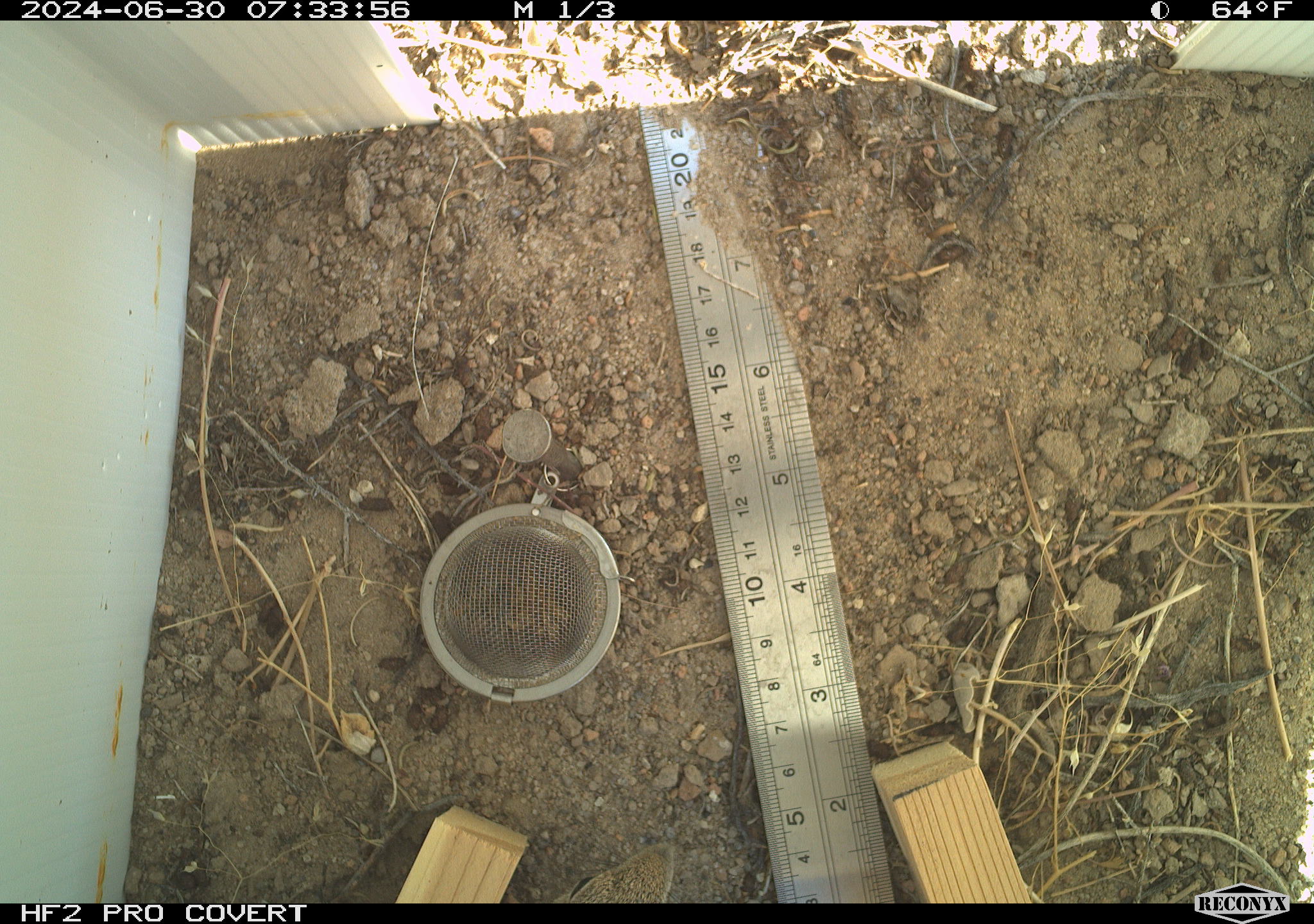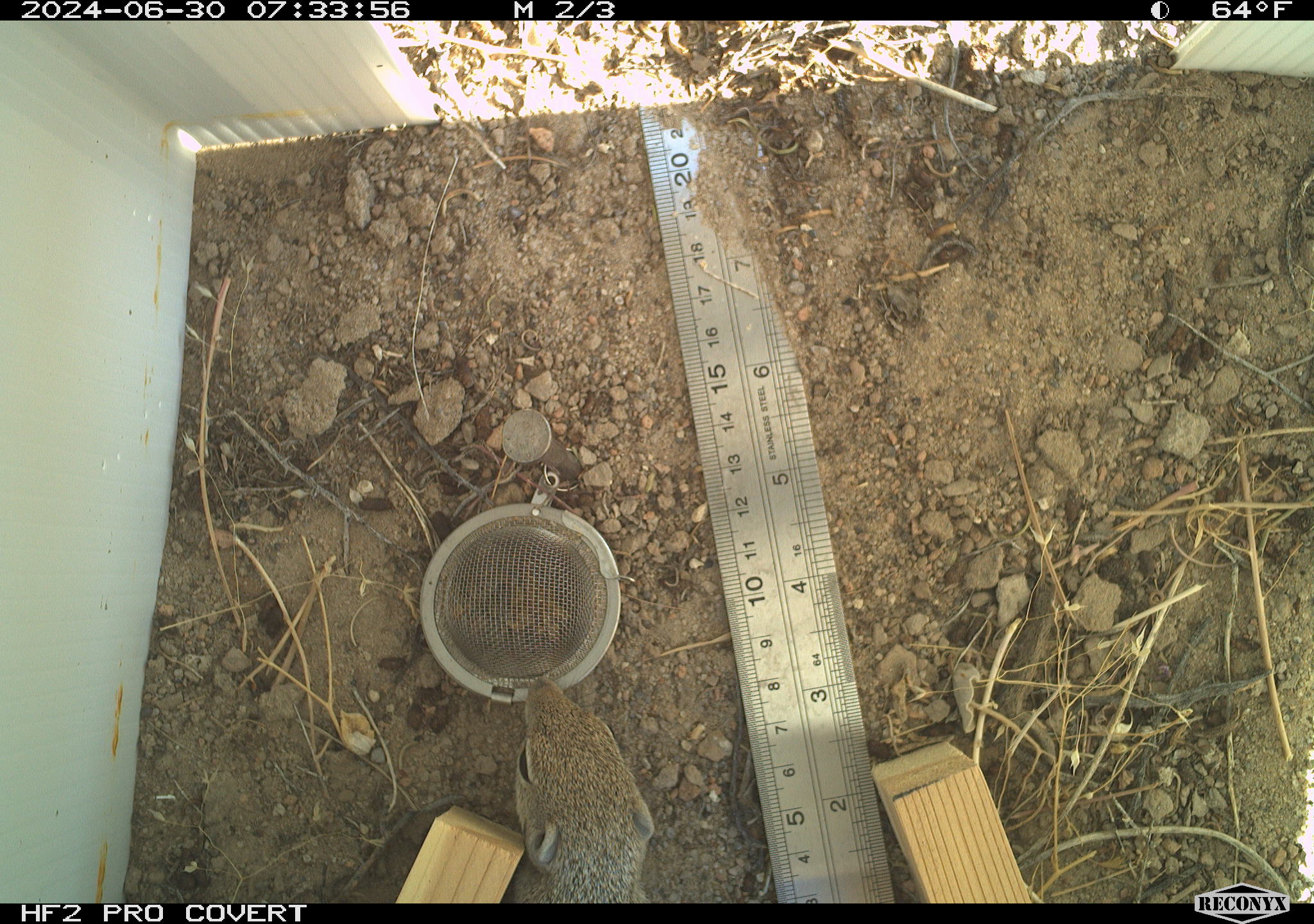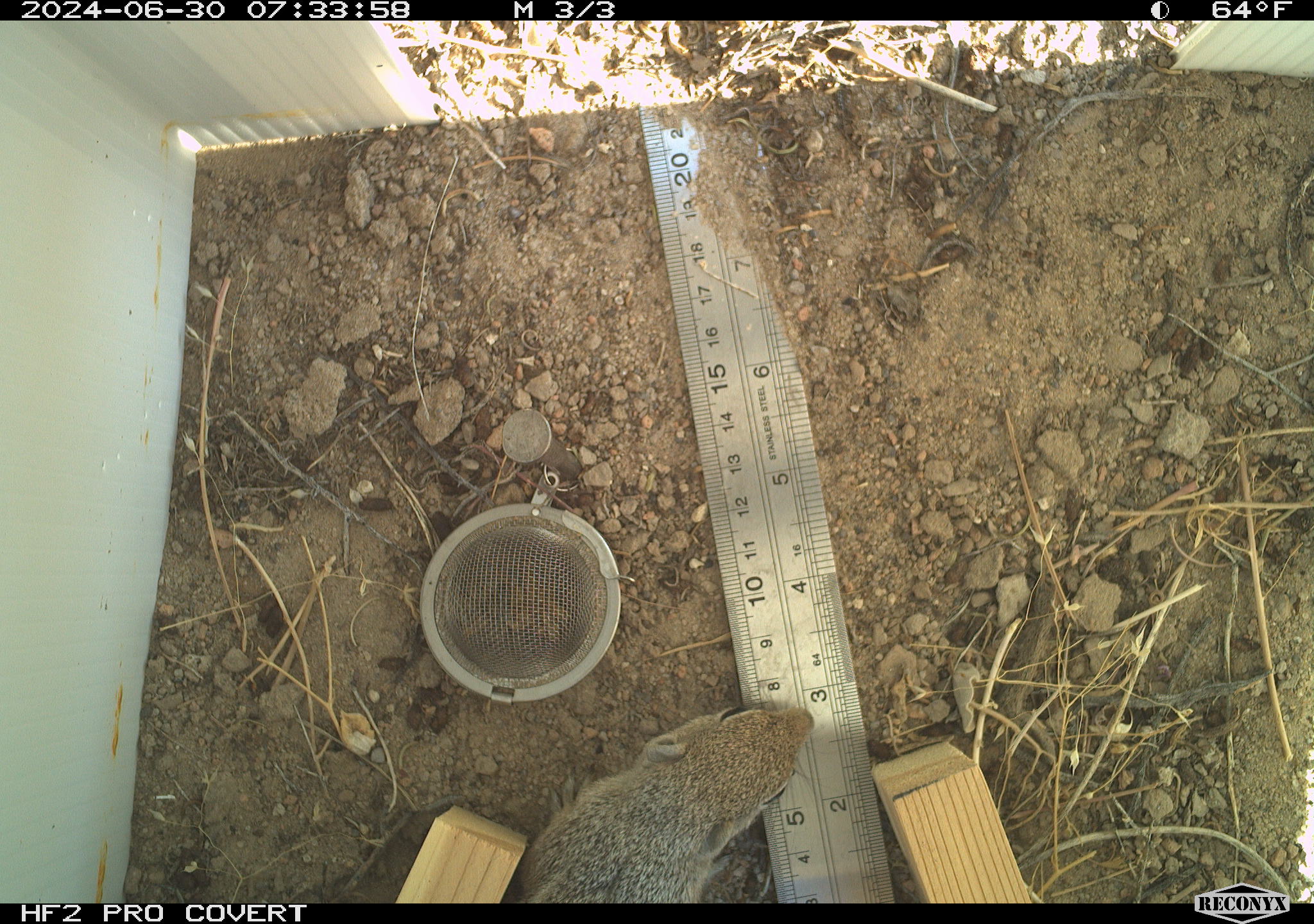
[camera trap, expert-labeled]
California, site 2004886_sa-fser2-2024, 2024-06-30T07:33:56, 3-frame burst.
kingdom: Animalia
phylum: Chordata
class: Mammalia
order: Rodentia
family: Sciuridae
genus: Ammospermophilus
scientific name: Ammospermophilus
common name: antelope ground squirrels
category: ammospermophilus species